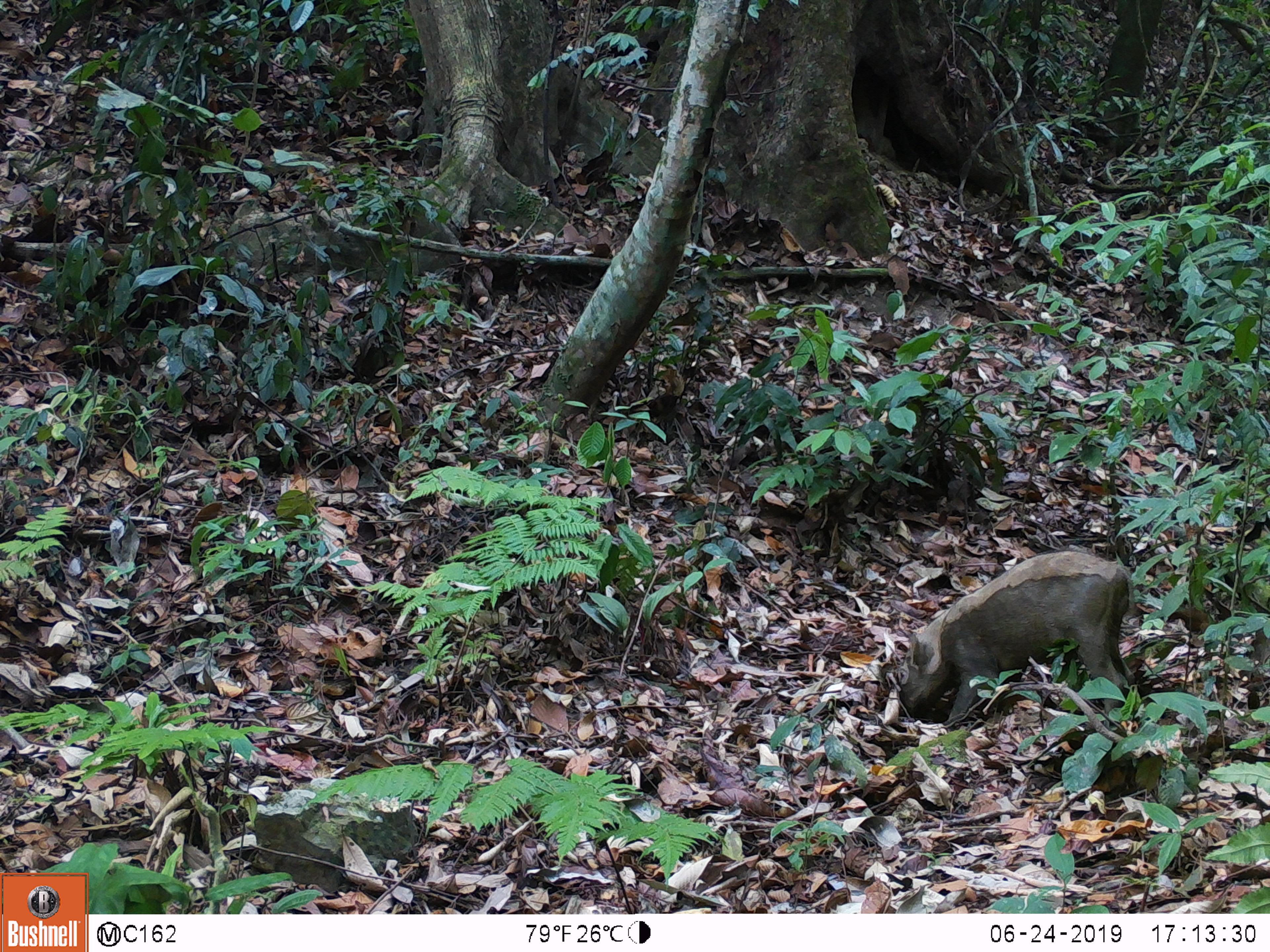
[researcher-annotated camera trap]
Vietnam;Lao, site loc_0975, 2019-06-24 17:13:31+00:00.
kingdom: Animalia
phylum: Chordata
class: Mammalia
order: Artiodactyla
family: Suidae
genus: Sus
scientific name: Sus scrofa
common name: eurasian wild pig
Eurasian wild pig (Sus scrofa). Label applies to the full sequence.